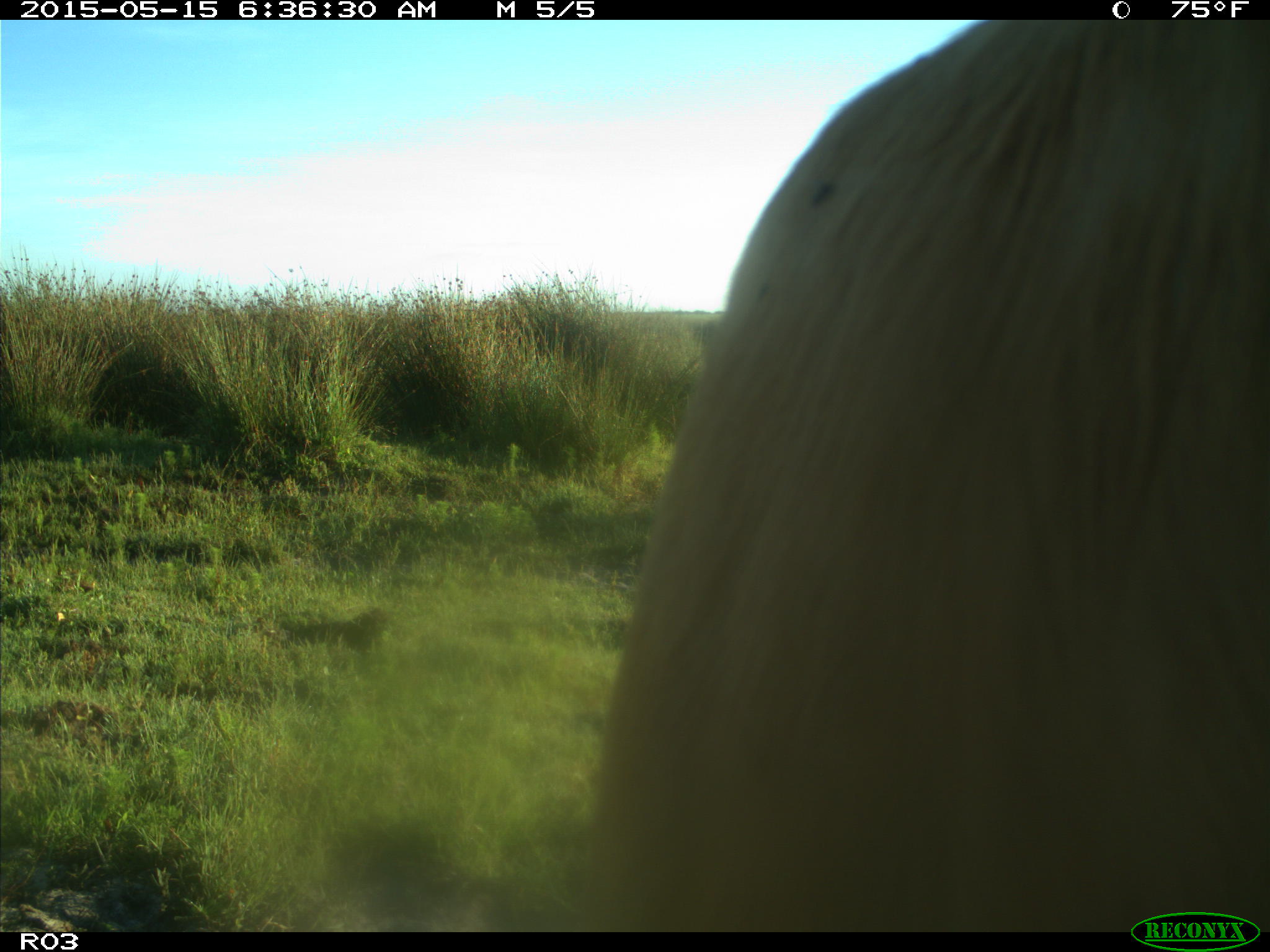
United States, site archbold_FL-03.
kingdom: Animalia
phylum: Chordata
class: Mammalia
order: Artiodactyla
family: Bovidae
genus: Bos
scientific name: Bos taurus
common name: domestic cow